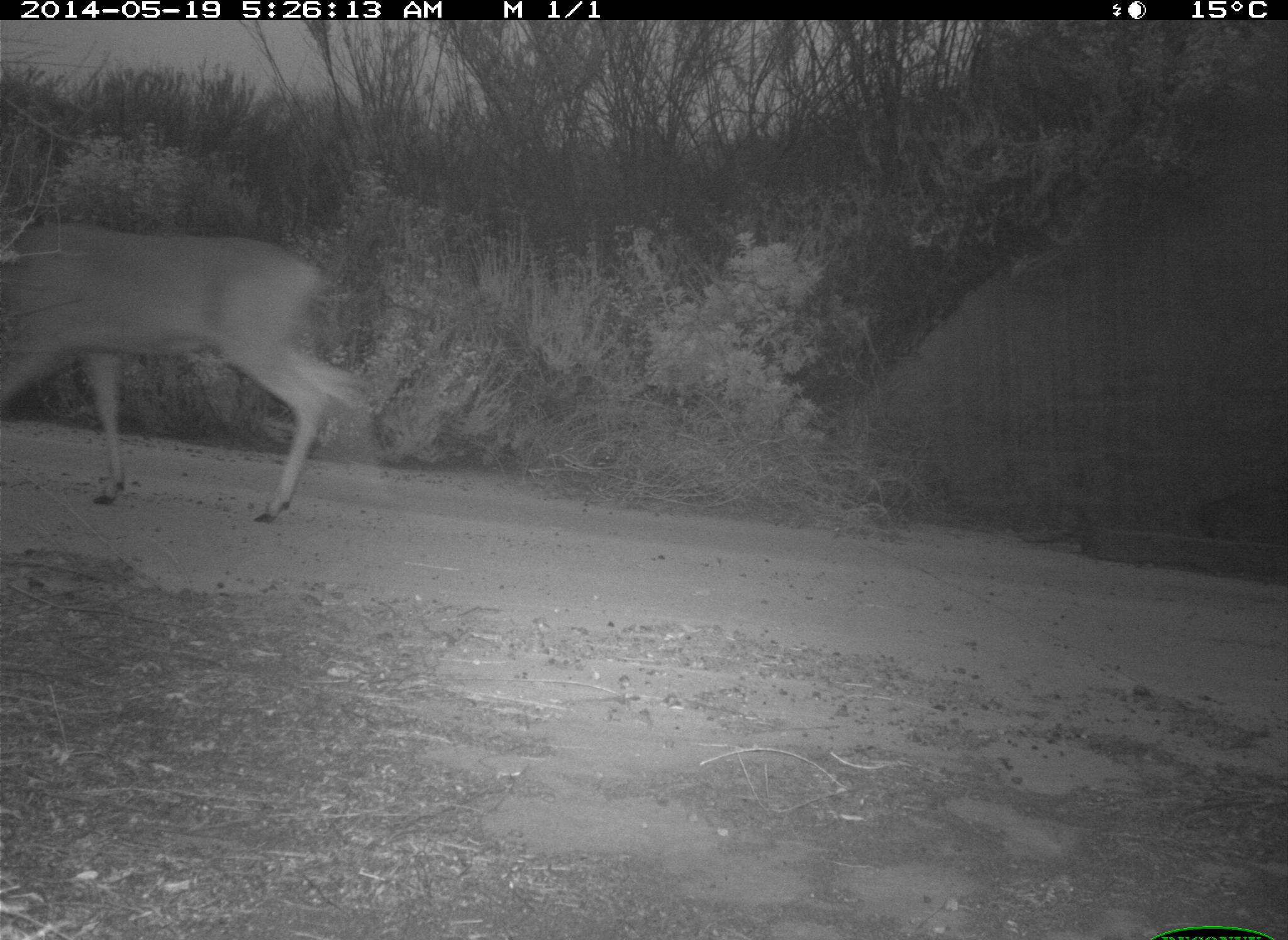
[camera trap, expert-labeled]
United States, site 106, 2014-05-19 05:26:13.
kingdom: Animalia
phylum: Chordata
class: Mammalia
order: Artiodactyla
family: Cervidae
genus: Odocoileus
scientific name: Odocoileus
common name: deer